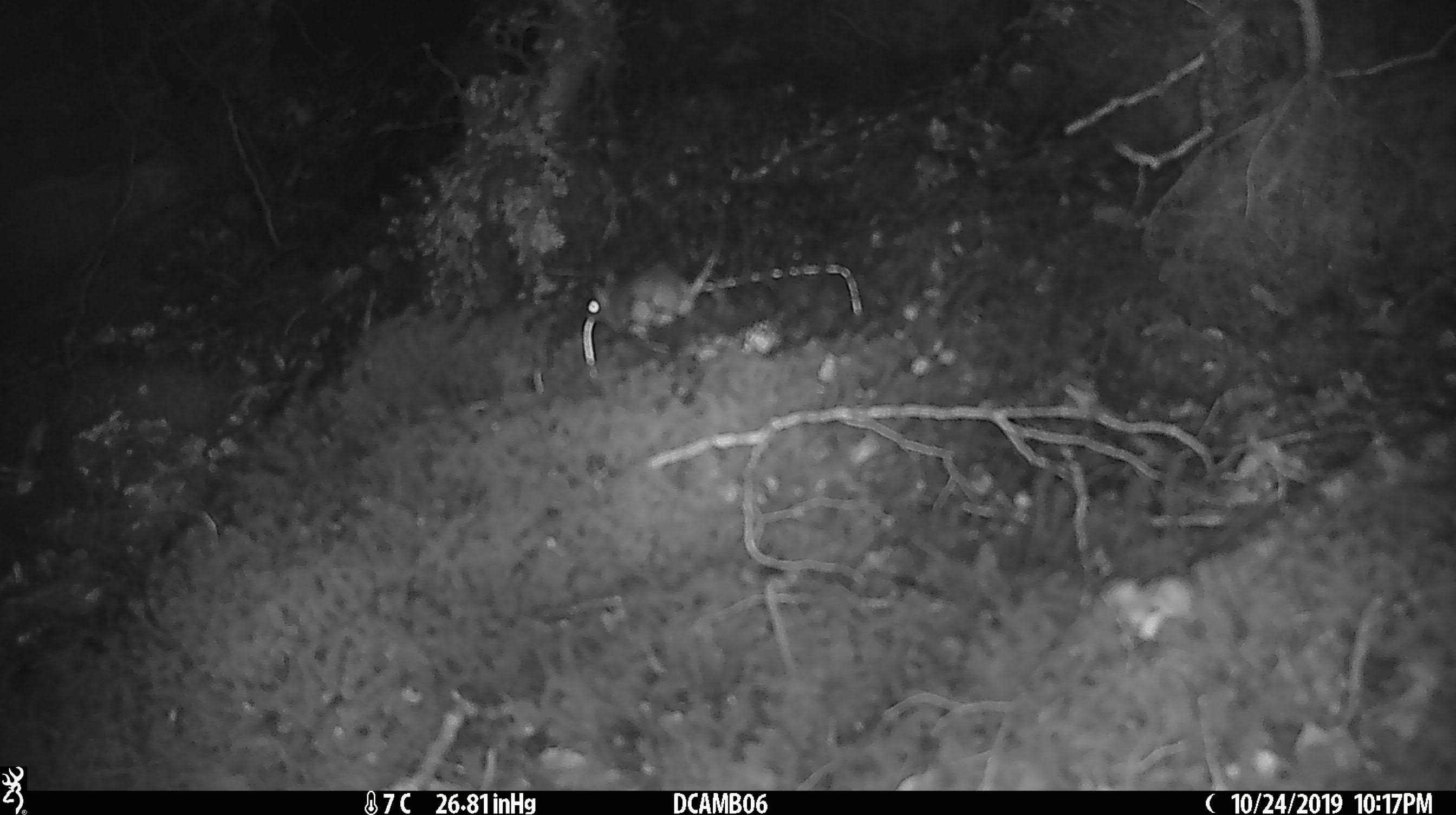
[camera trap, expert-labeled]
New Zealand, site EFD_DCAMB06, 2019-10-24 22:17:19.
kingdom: Animalia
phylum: Chordata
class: Mammalia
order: Rodentia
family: Muridae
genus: Mus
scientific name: Mus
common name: mouse